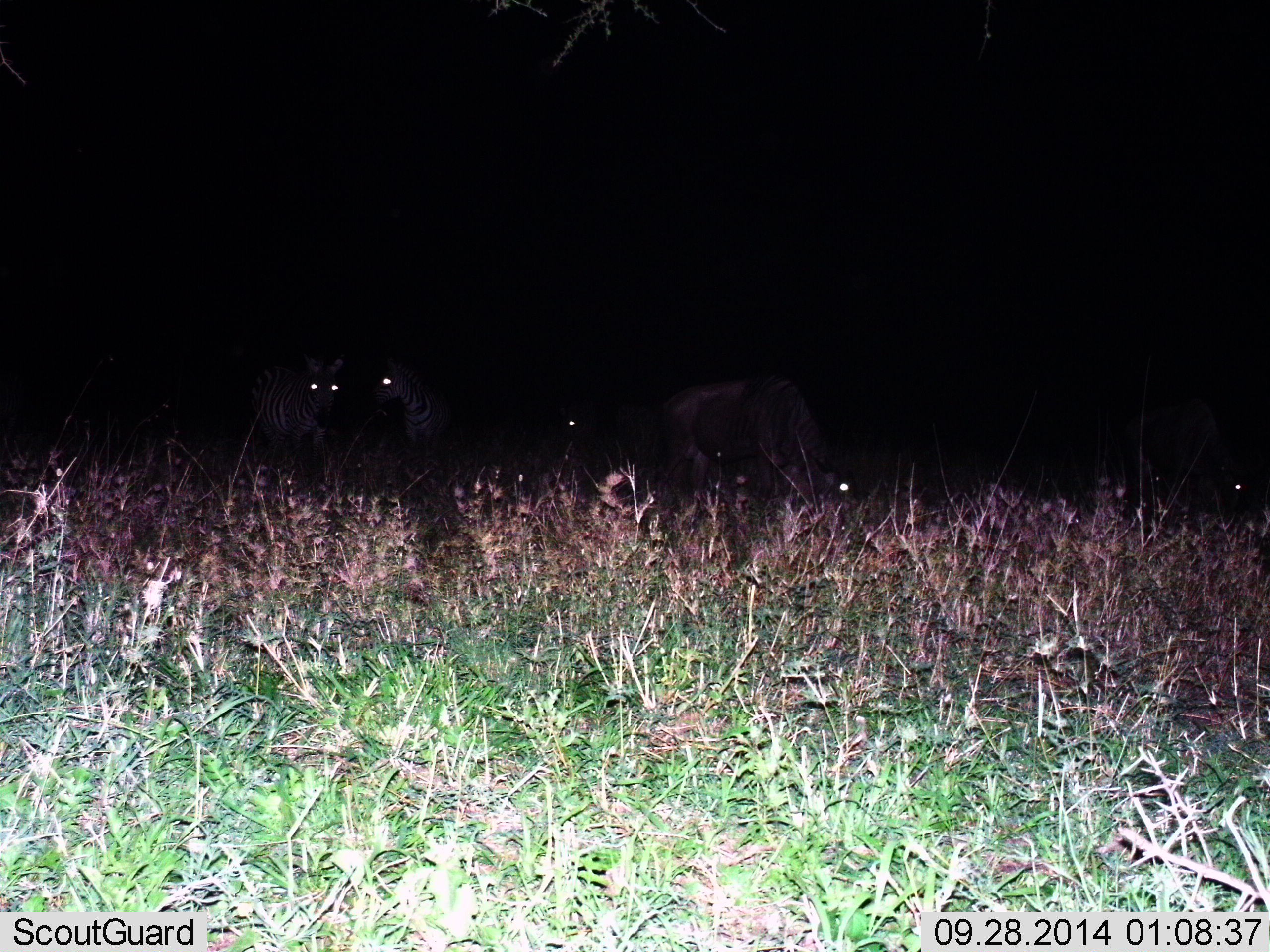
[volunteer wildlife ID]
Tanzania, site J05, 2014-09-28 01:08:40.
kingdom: Animalia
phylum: Chordata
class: Mammalia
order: Artiodactyla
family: Bovidae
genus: Connochaetes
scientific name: Connochaetes taurinus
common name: blue wildebeest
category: wildebeest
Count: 3.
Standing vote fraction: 27%.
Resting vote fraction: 0%.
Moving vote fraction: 9%.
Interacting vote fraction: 0%.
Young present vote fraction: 0%.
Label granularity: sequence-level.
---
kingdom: Animalia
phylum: Chordata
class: Mammalia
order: Perissodactyla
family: Equidae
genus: Equus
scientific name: Equus quagga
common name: plains zebra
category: zebra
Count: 3.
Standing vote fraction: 94%.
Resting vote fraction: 0%.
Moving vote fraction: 12%.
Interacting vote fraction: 0%.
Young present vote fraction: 0%.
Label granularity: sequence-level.